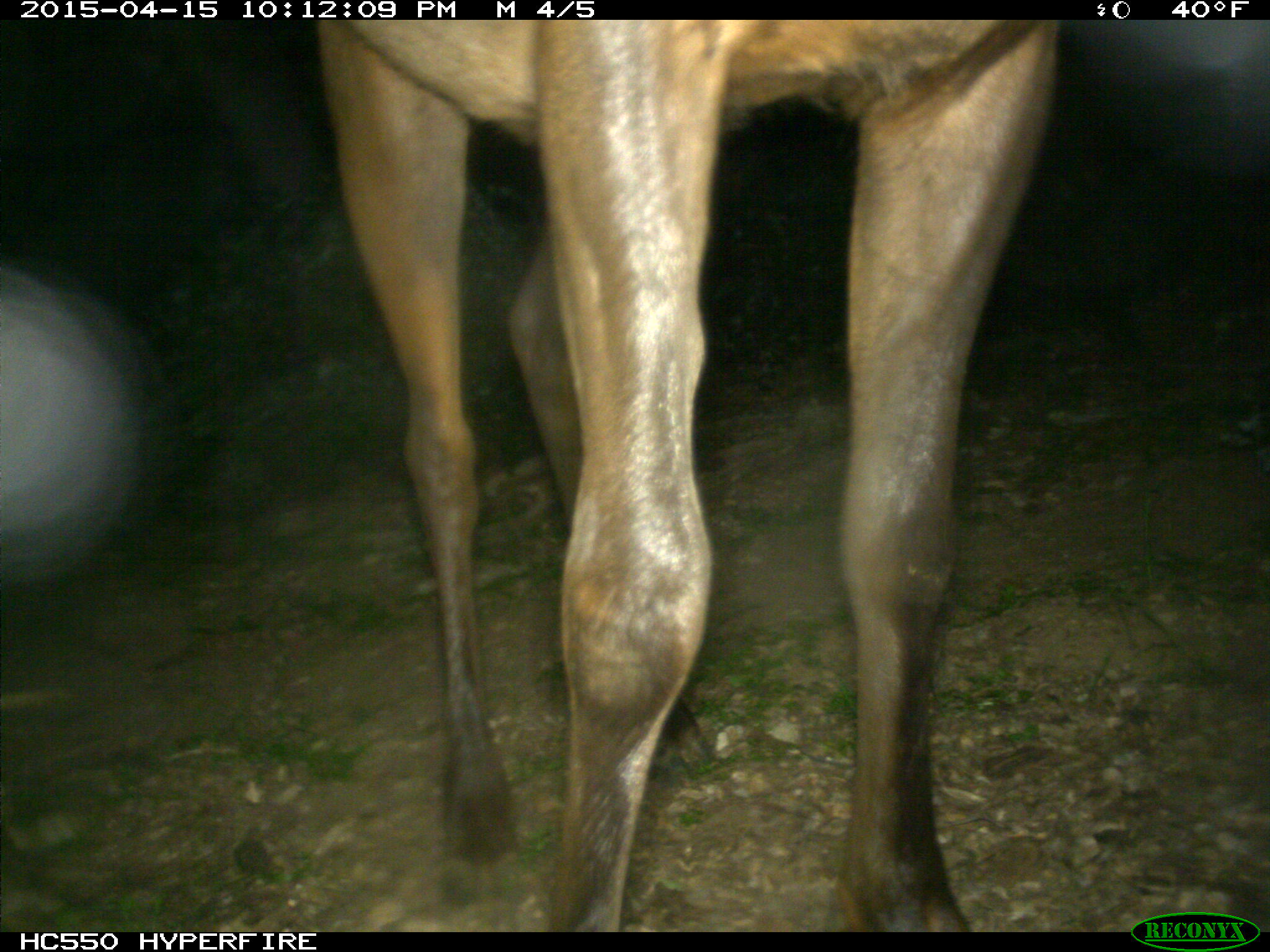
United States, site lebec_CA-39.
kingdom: Animalia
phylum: Chordata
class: Mammalia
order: Artiodactyla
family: Cervidae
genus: Cervus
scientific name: Cervus canadensis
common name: elk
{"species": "Cervus canadensis (elk)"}